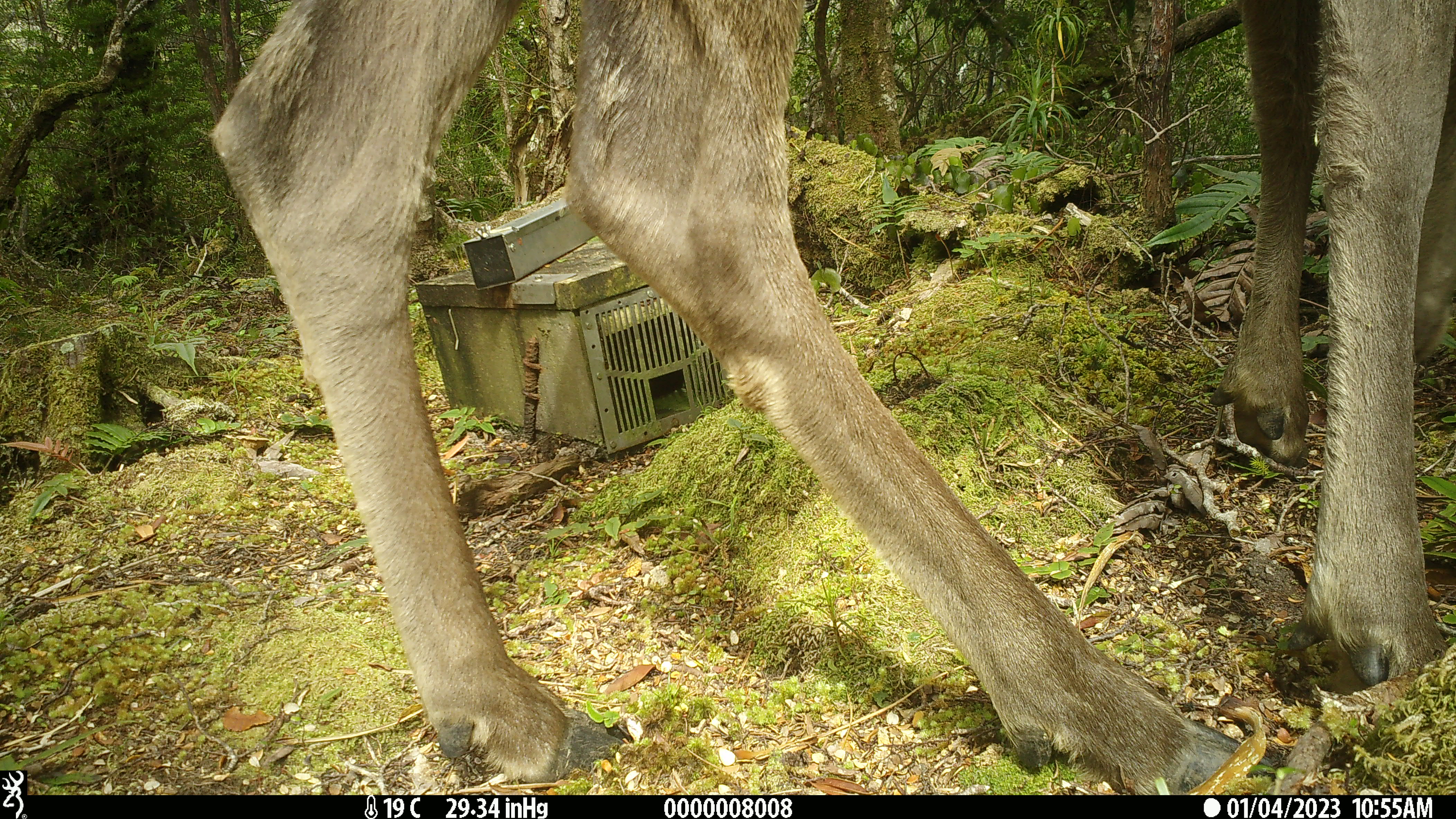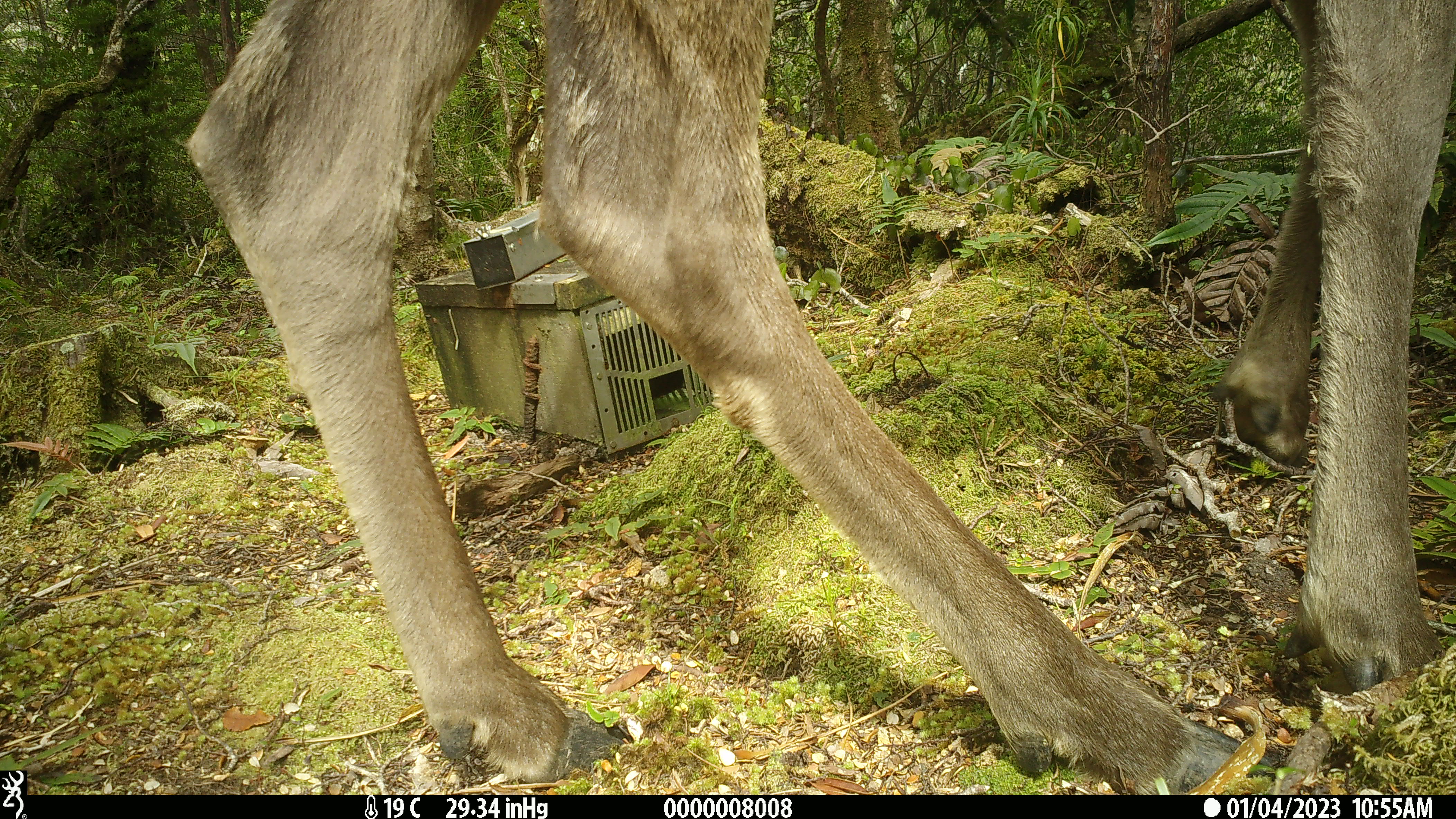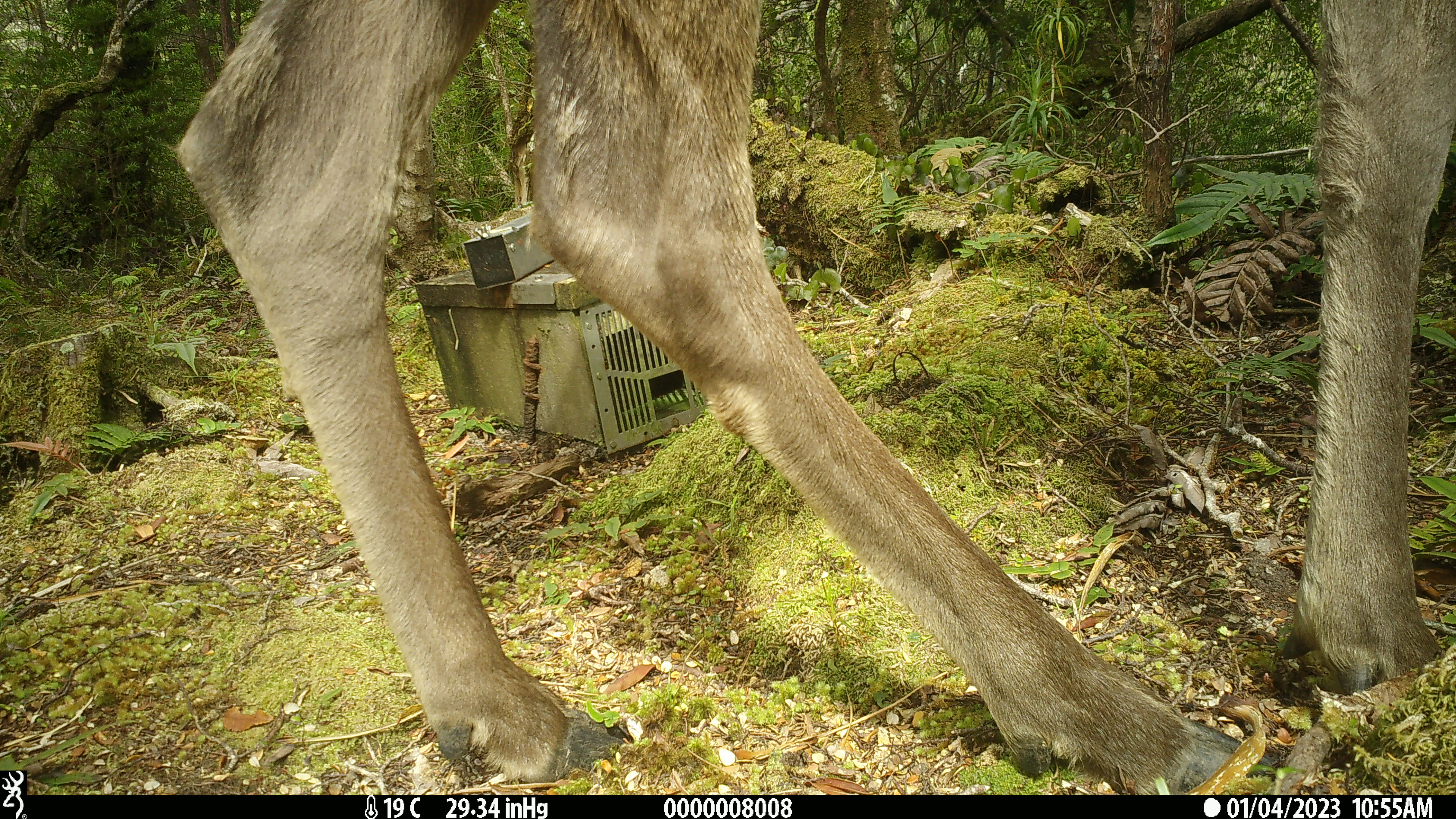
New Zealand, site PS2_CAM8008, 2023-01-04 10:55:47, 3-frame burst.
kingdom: Animalia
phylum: Chordata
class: Mammalia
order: Artiodactyla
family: Cervidae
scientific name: Cervidae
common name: deer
Deer (Cervidae).